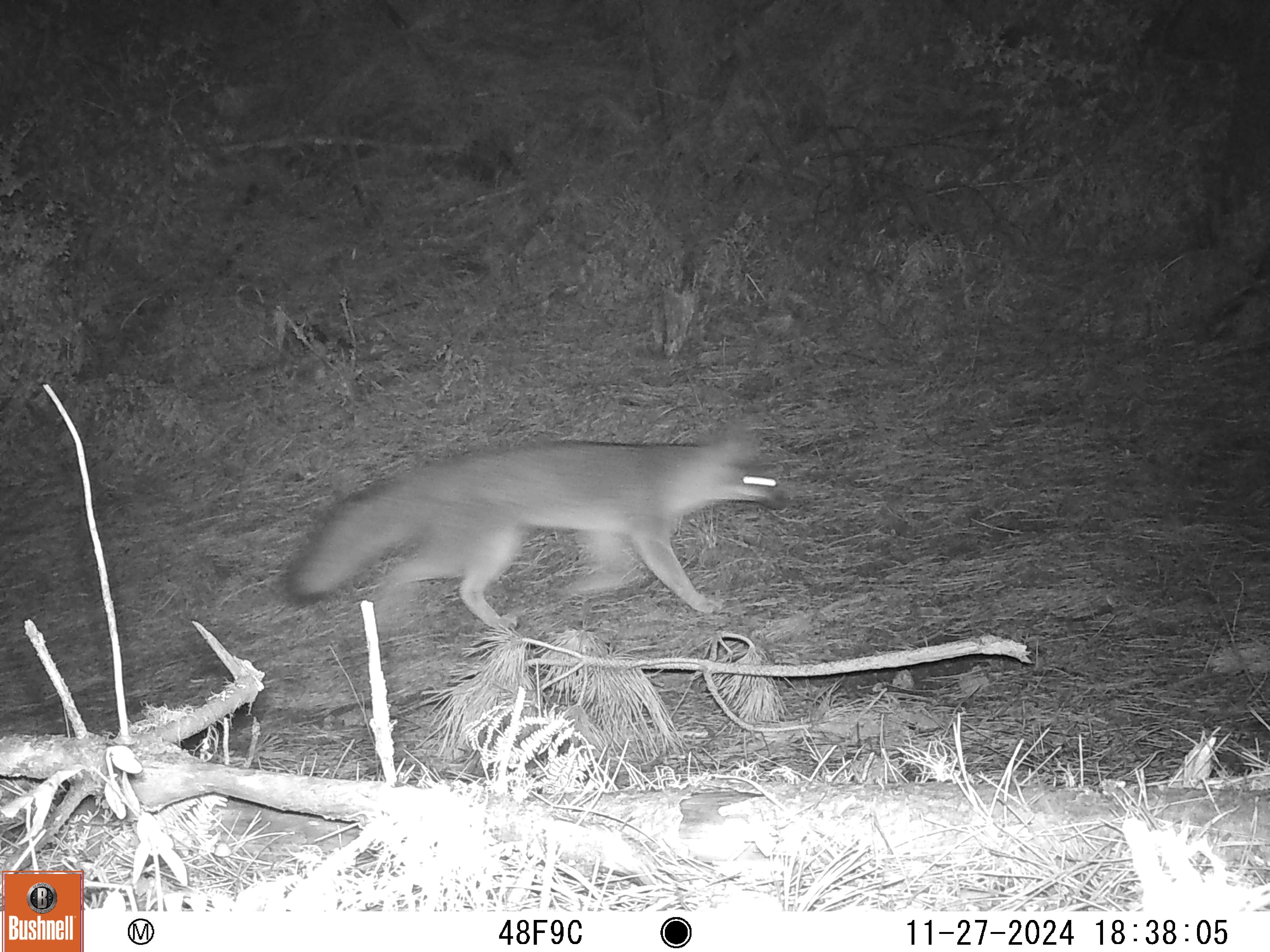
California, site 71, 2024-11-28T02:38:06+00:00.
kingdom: Animalia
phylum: Chordata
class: Mammalia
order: Carnivora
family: Canidae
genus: Urocyon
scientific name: Urocyon cinereoargenteus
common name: gray fox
Gray fox (Urocyon cinereoargenteus).